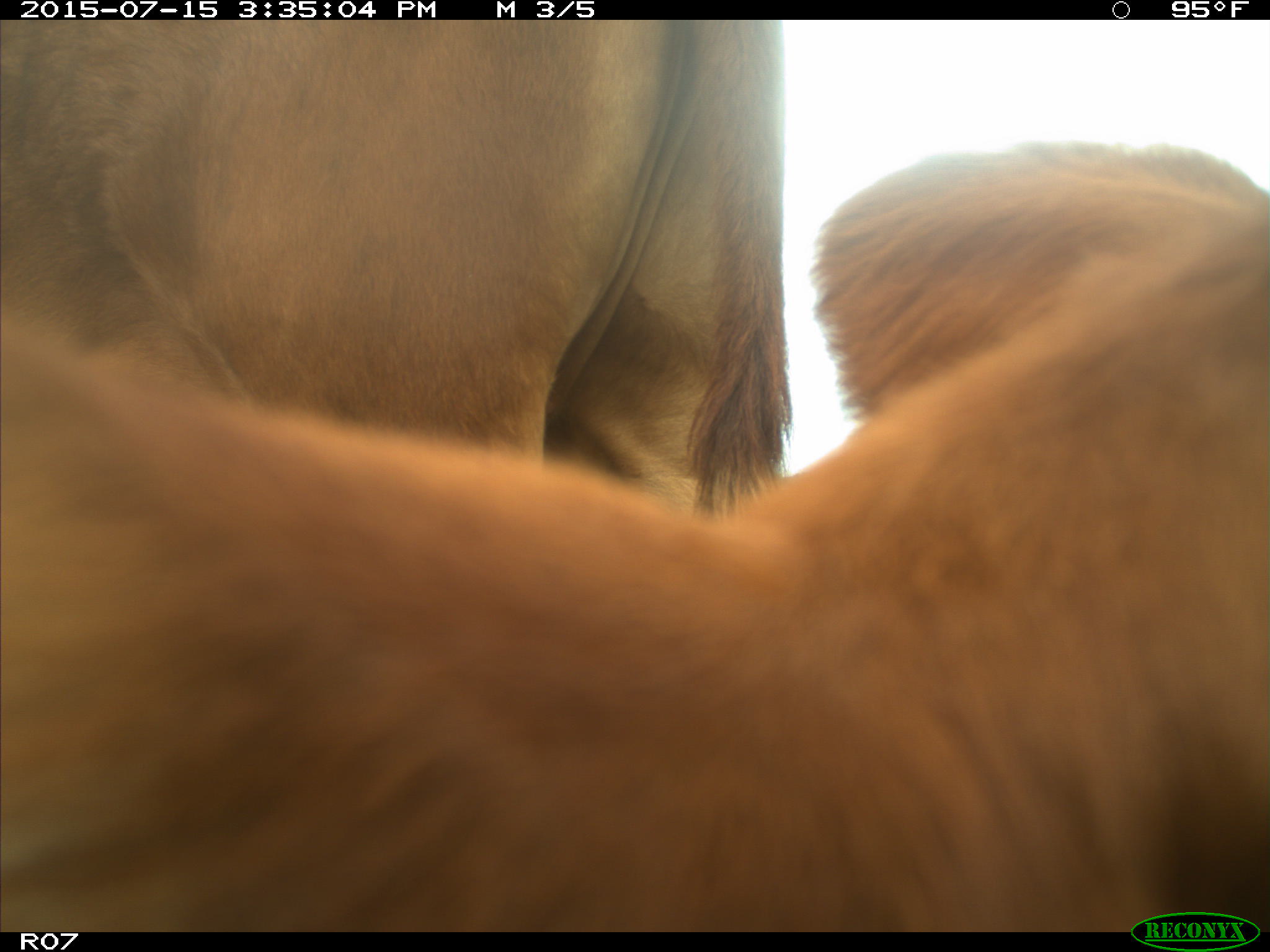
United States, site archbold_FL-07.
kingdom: Animalia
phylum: Chordata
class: Mammalia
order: Artiodactyla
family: Bovidae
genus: Bos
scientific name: Bos taurus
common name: domestic cow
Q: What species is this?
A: Bos taurus (domestic cow).